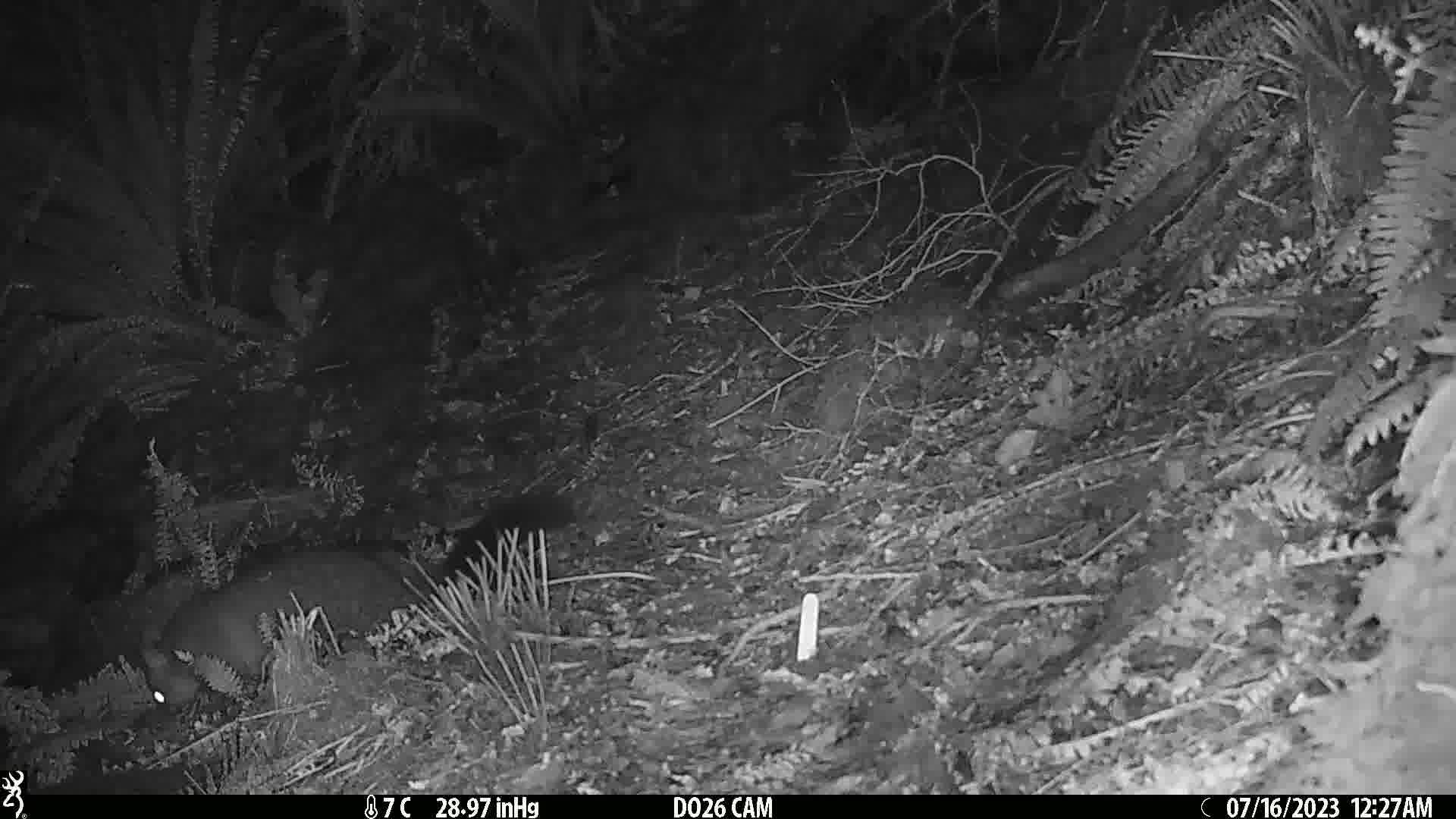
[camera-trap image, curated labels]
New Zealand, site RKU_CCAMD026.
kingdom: Animalia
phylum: Chordata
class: Mammalia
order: Diprotodontia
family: Phalangeridae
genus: Trichosurus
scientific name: Trichosurus vulpecula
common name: common brushtail possum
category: possum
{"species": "possum (common brushtail possum) (Trichosurus vulpecula)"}